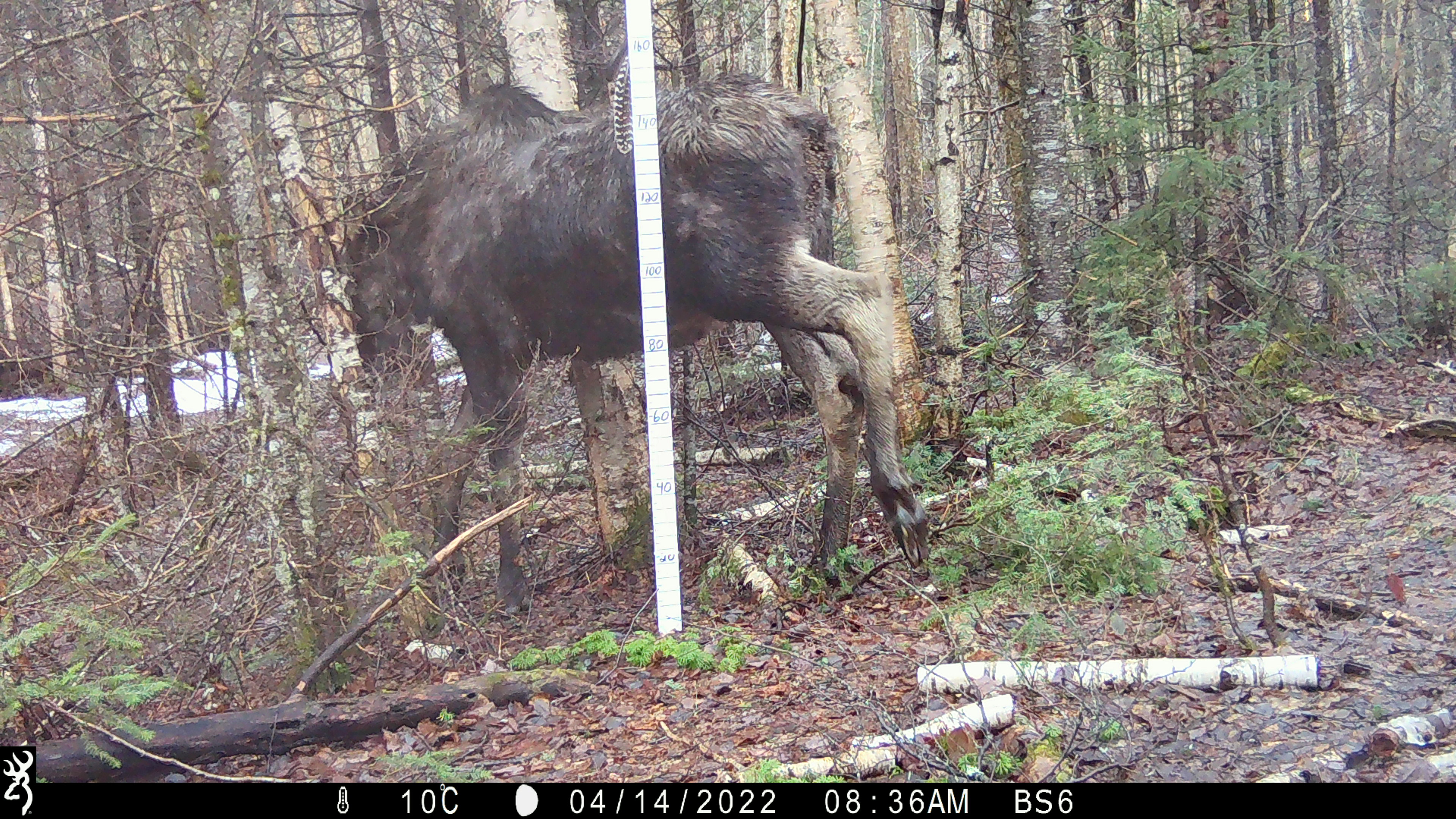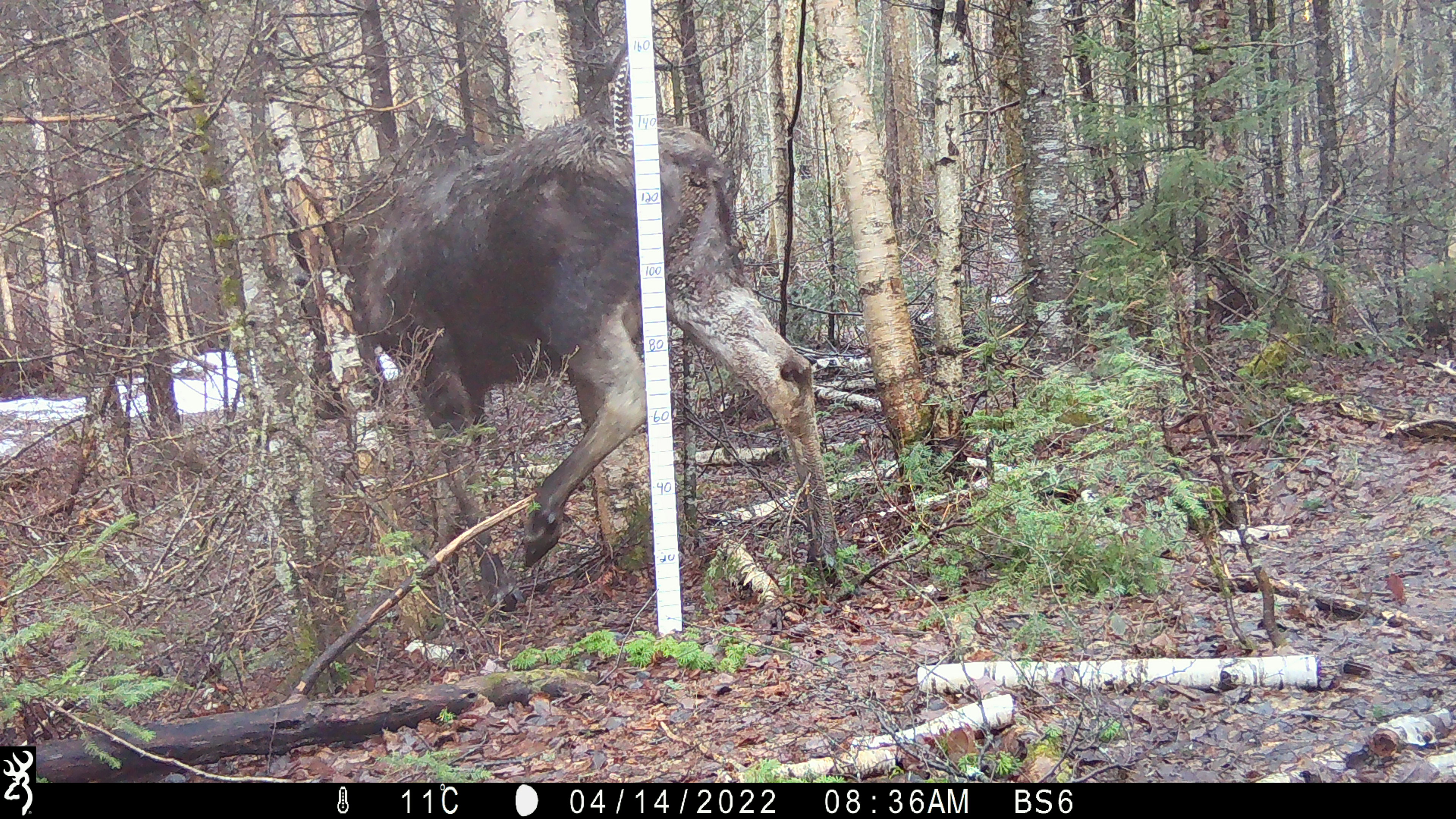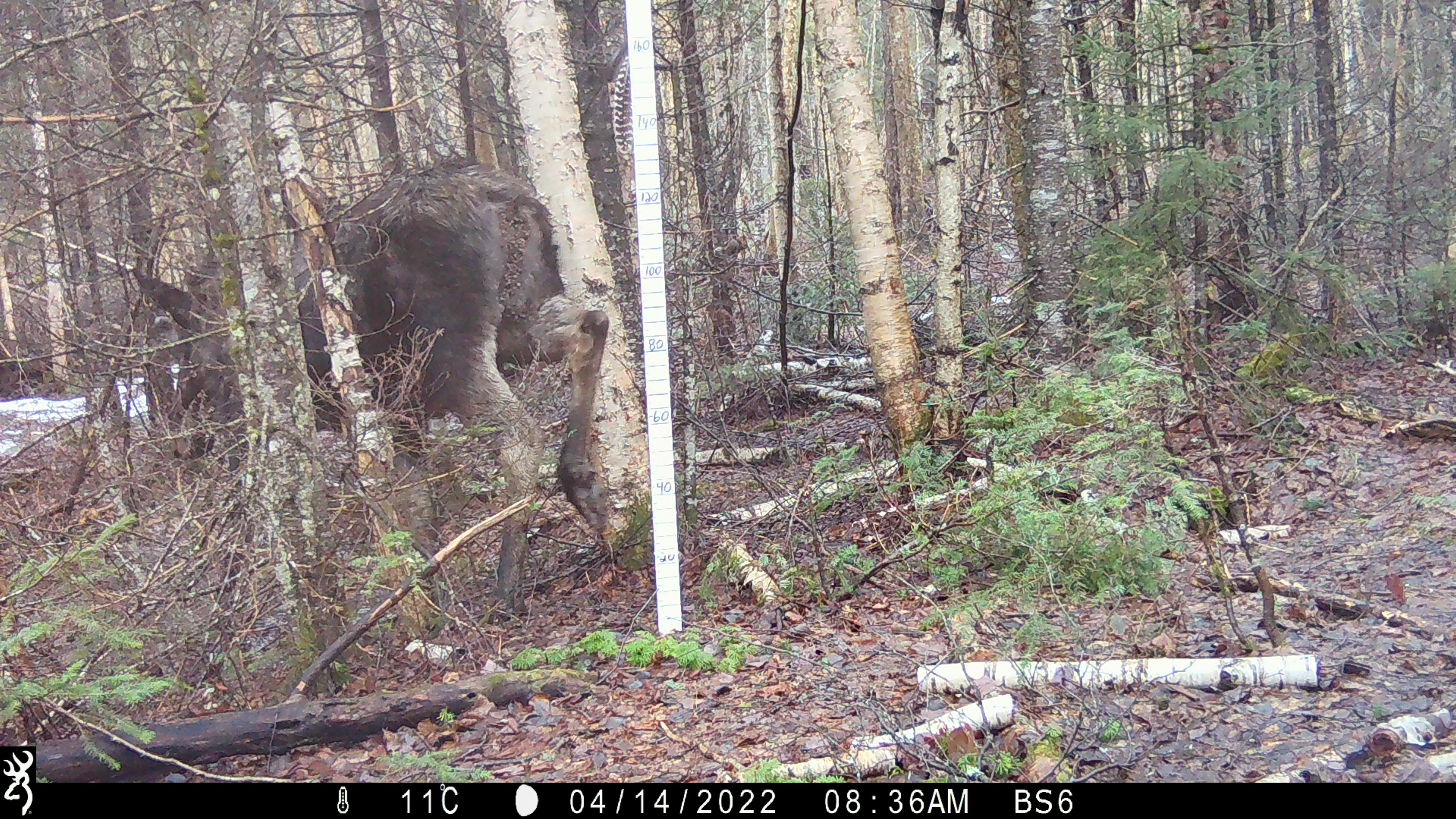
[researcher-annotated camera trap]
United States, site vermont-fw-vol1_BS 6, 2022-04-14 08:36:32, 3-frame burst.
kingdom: Animalia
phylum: Chordata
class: Mammalia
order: Artiodactyla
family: Cervidae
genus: Alces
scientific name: Alces alces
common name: moose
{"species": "moose (Alces alces)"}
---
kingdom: Animalia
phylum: Chordata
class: Mammalia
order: Lagomorpha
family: Leporidae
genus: Lepus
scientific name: Lepus americanus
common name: snowshoe hare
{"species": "snowshoe hare (Lepus americanus)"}